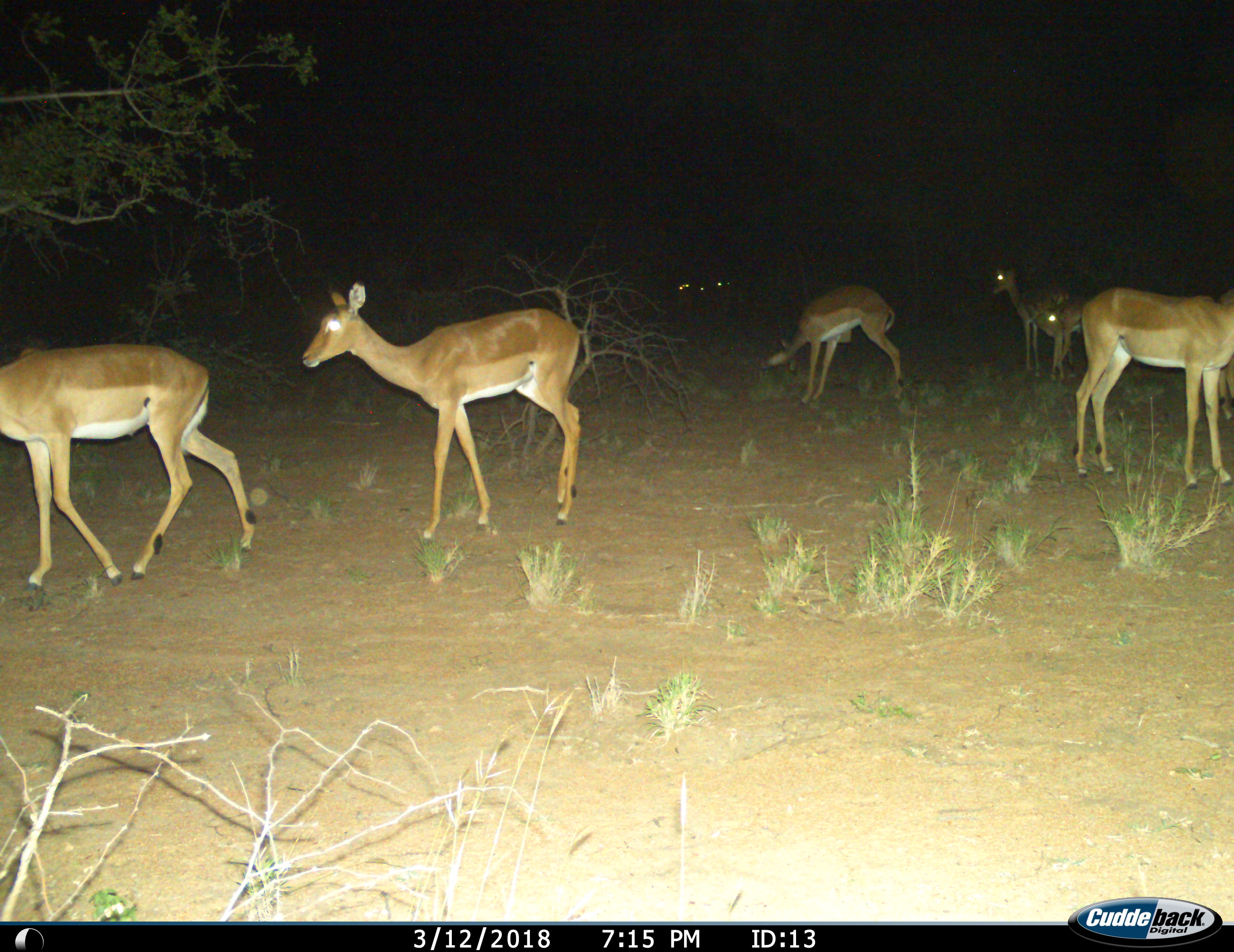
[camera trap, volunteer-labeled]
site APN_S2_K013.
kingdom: Animalia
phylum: Chordata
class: Mammalia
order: Artiodactyla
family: Bovidae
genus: Aepyceros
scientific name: Aepyceros melampus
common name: impala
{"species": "impala (Aepyceros melampus)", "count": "7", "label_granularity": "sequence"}